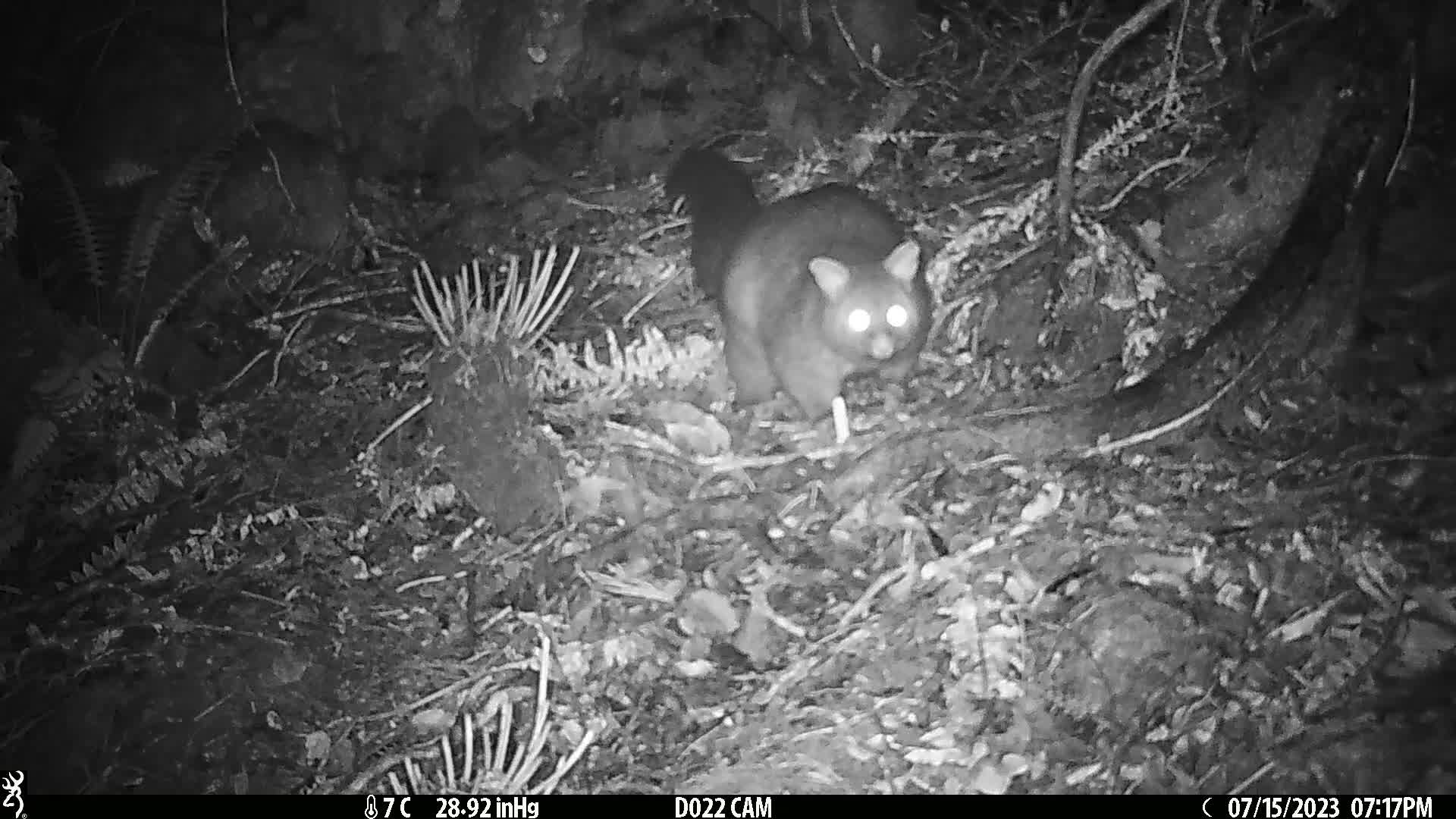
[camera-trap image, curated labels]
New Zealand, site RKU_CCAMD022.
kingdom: Animalia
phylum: Chordata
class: Mammalia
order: Diprotodontia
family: Phalangeridae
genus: Trichosurus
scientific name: Trichosurus vulpecula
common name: common brushtail possum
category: possum